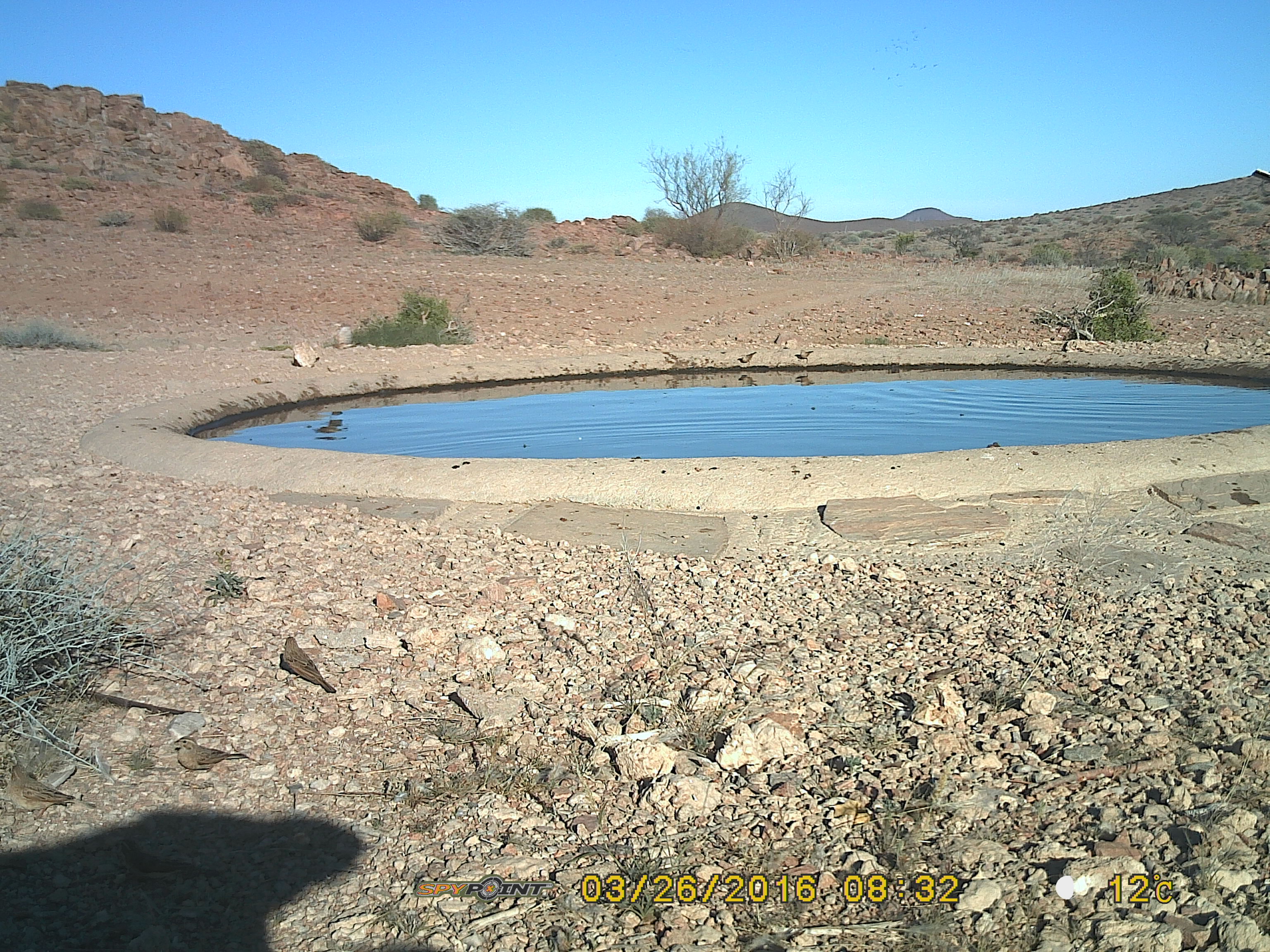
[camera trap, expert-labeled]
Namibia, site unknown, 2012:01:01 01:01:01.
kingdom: Animalia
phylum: Chordata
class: Aves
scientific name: Aves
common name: birds